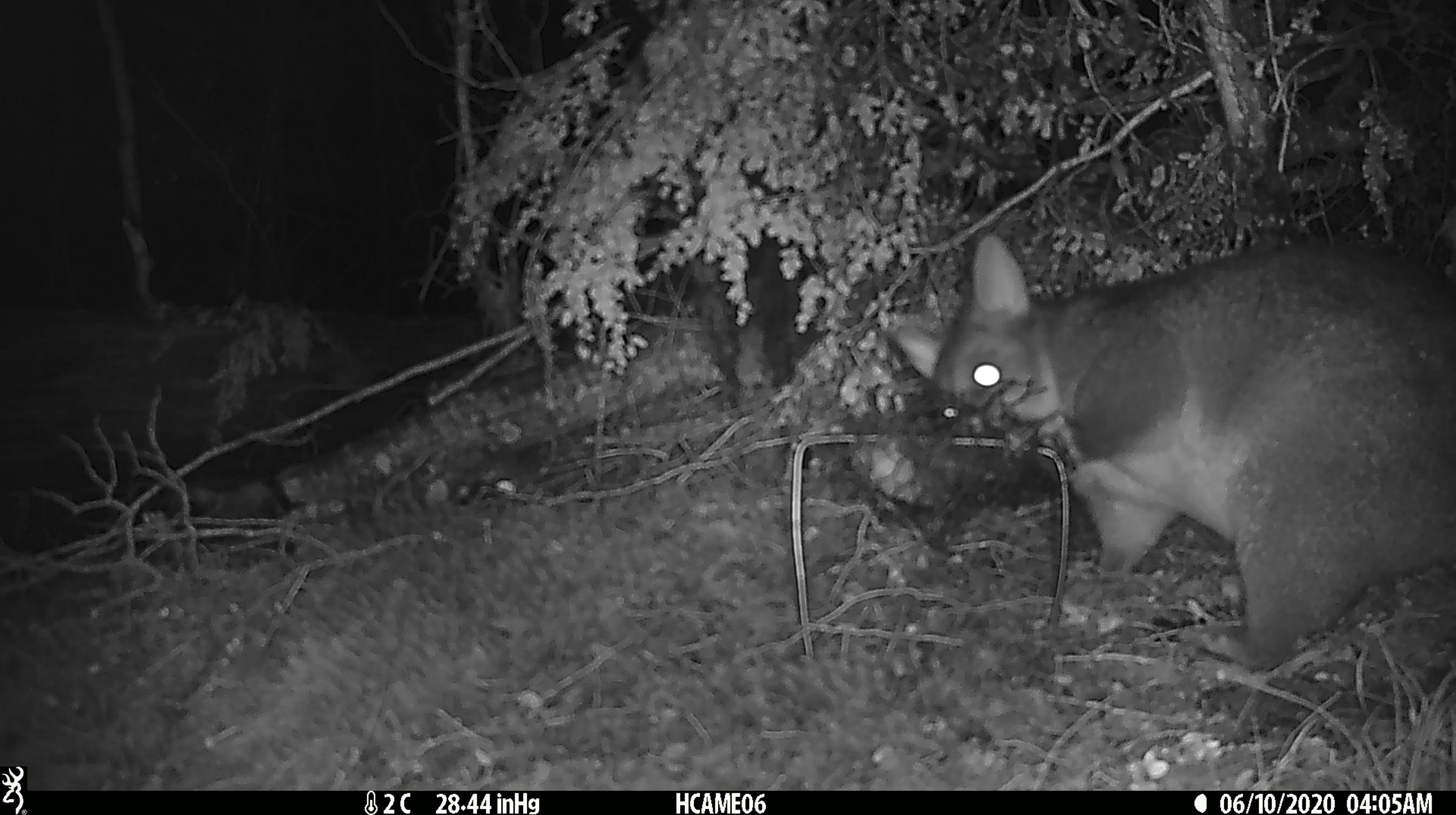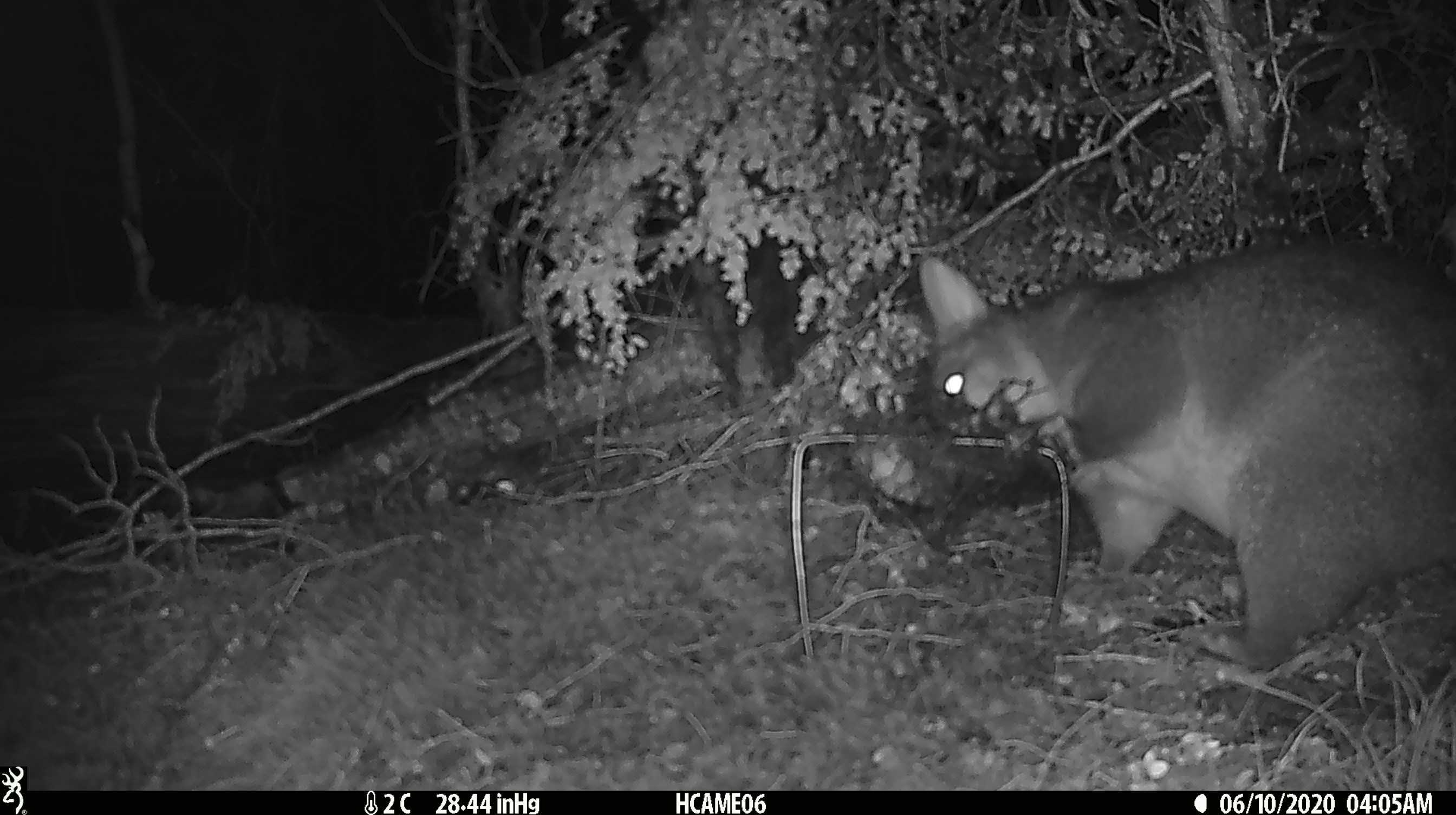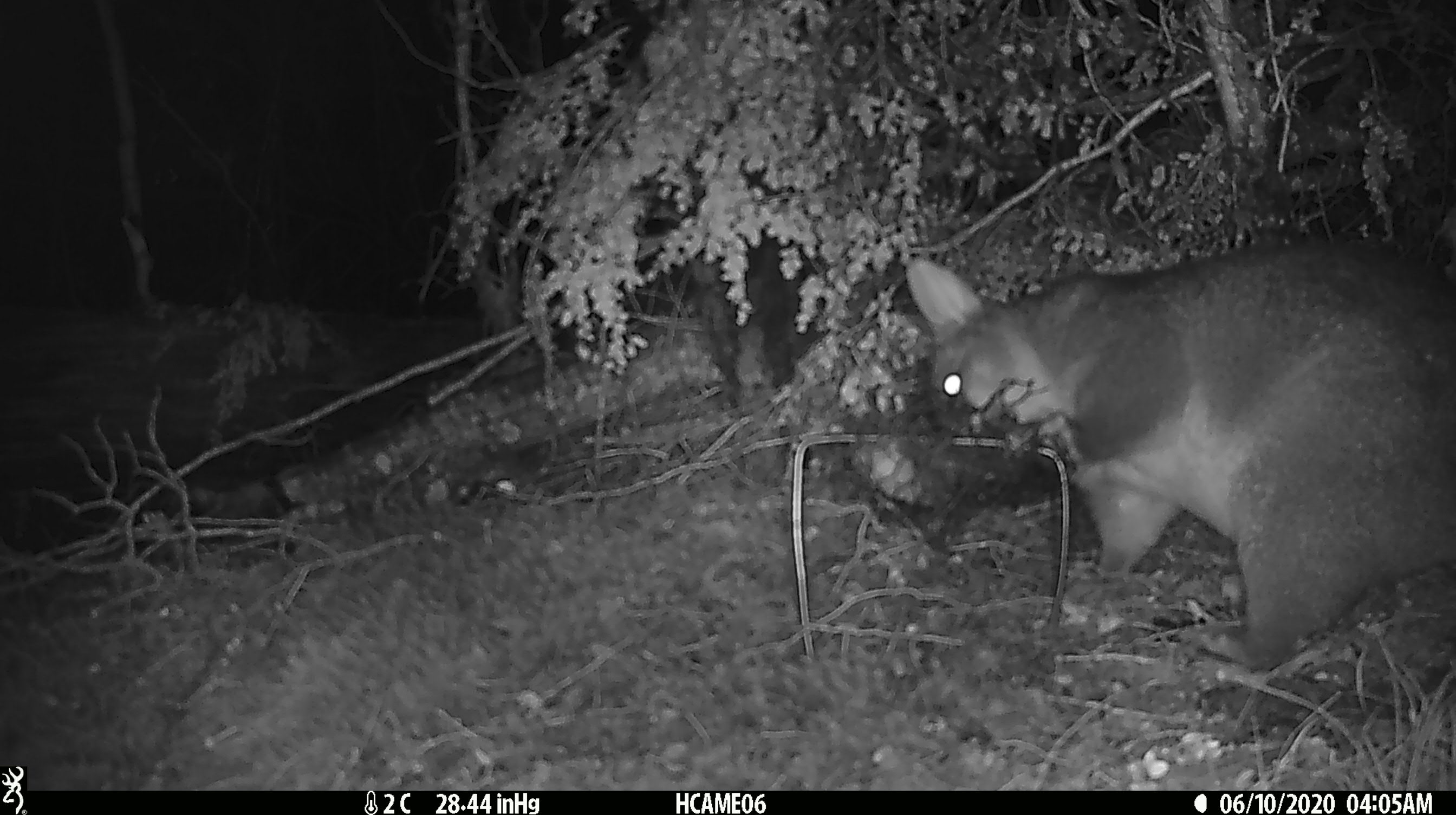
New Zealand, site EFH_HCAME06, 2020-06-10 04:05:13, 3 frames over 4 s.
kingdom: Animalia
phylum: Chordata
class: Mammalia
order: Diprotodontia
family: Phalangeridae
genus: Trichosurus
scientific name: Trichosurus vulpecula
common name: common brushtail possum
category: possum